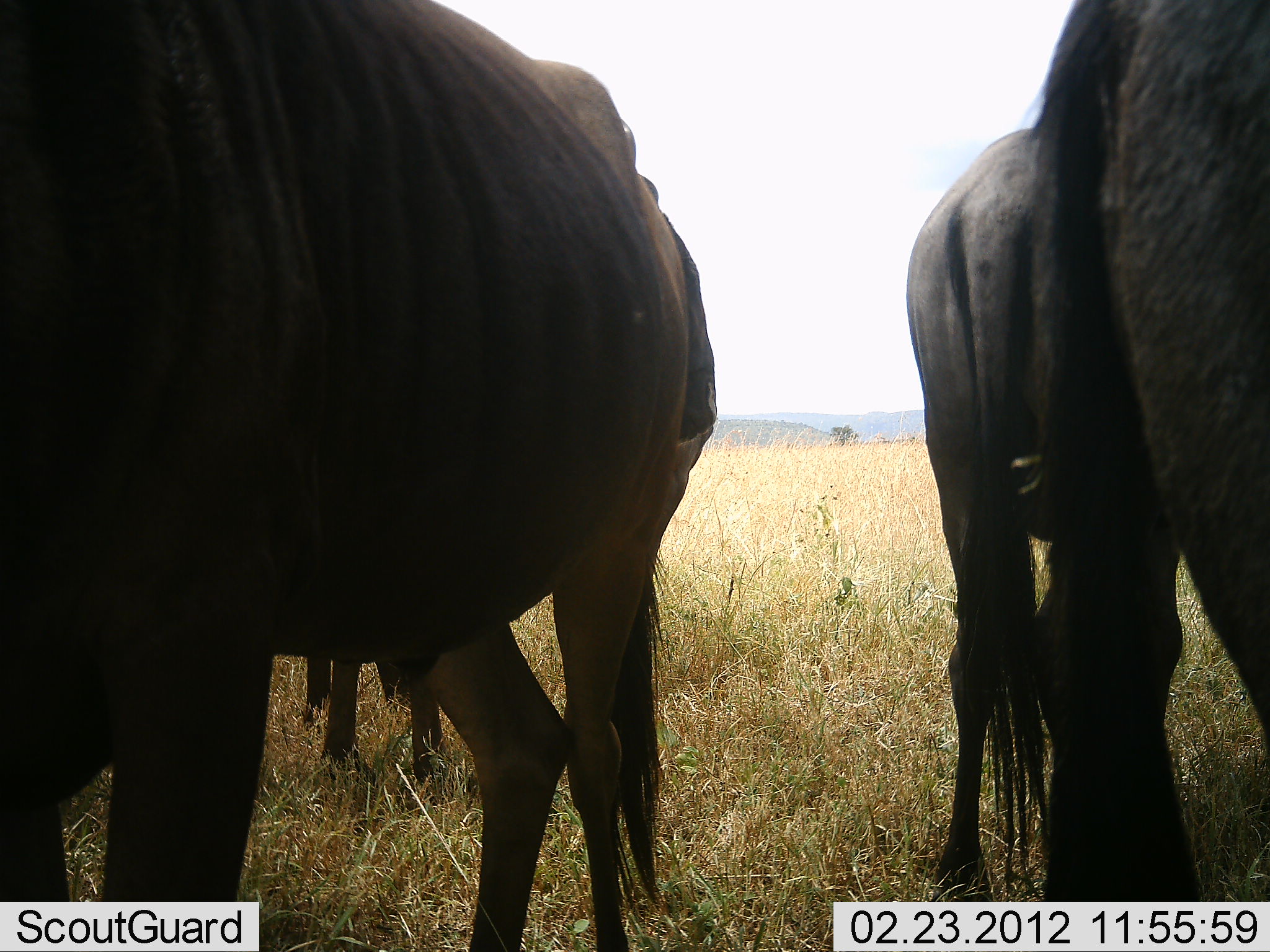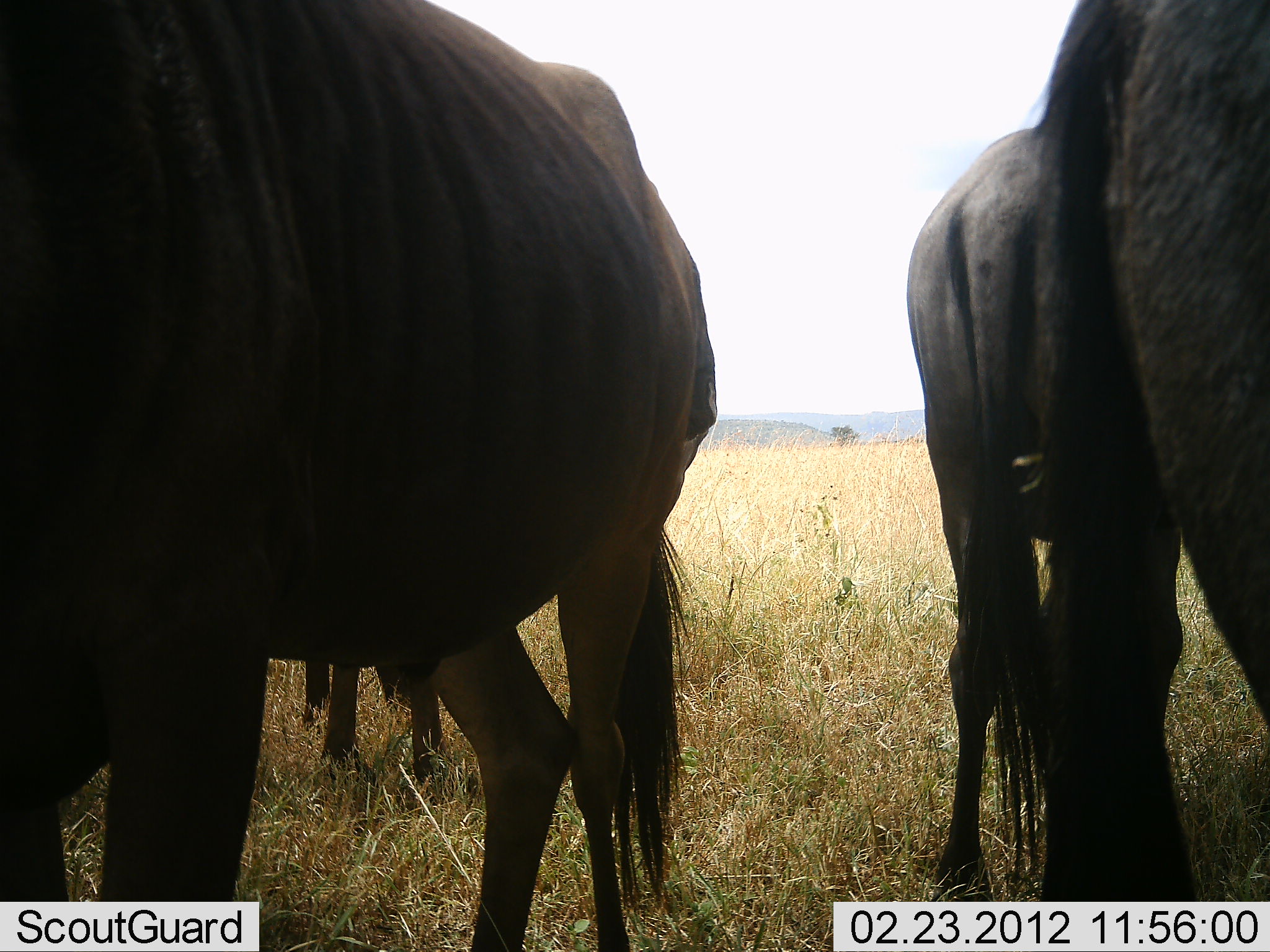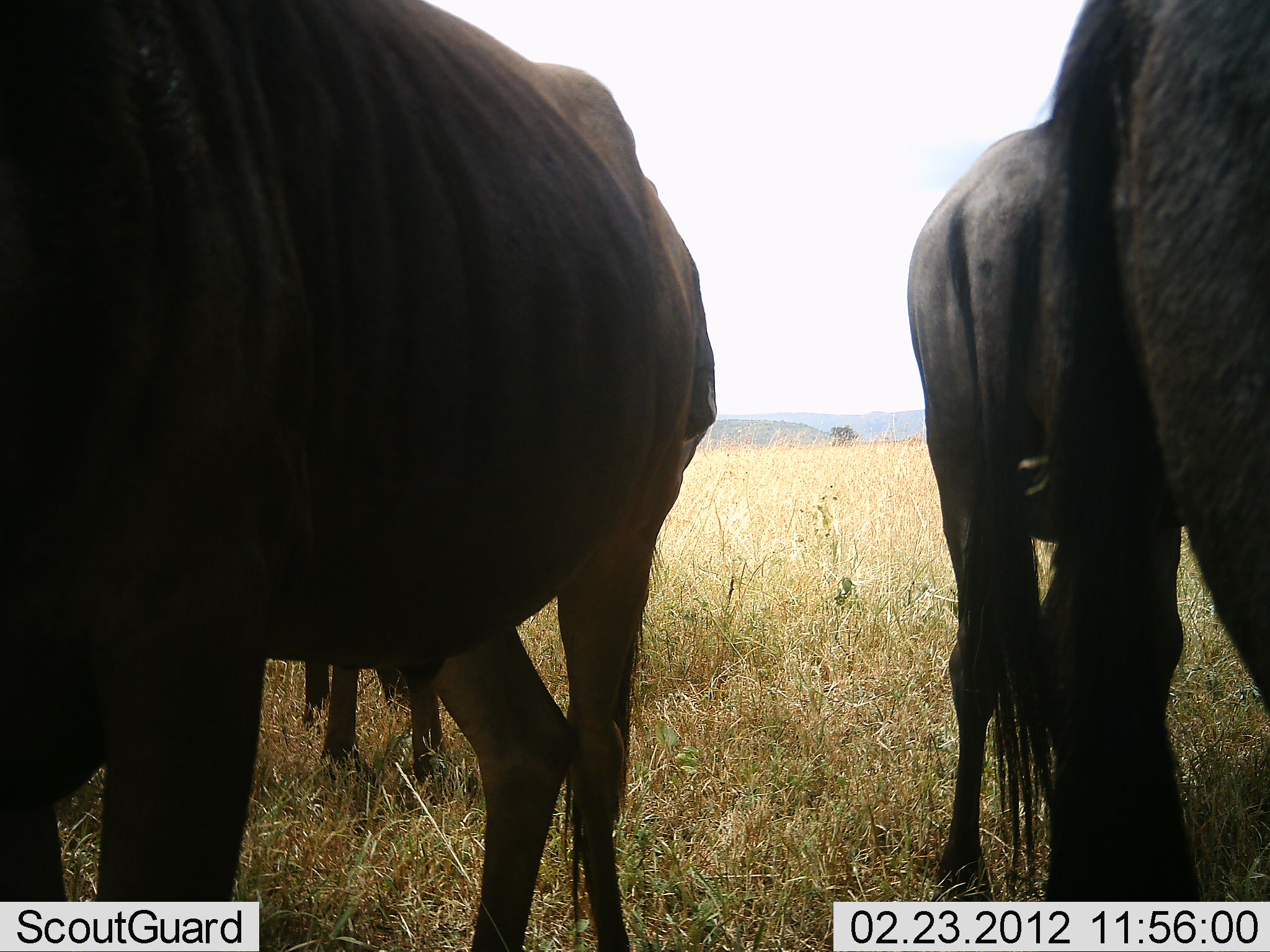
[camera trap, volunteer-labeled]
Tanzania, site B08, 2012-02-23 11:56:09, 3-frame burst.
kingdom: Animalia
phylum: Chordata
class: Mammalia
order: Artiodactyla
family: Bovidae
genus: Connochaetes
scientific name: Connochaetes taurinus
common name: blue wildebeest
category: wildebeest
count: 4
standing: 100%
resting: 4%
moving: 0%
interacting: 0%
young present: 8%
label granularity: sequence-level